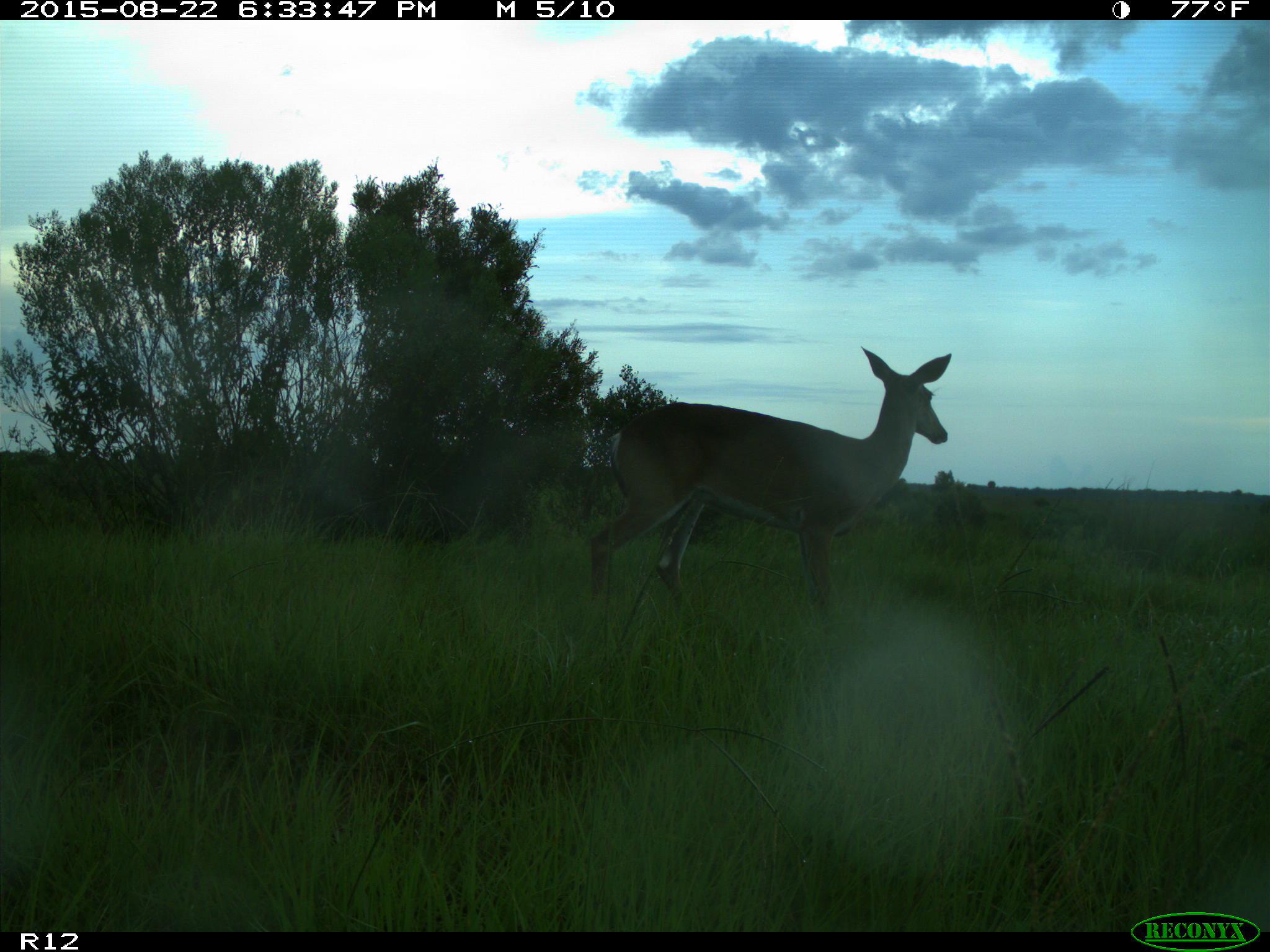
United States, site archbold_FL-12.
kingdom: Animalia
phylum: Chordata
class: Mammalia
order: Artiodactyla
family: Cervidae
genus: Odocoileus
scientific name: Odocoileus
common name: deer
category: unidentified deer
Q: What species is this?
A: Unidentified deer (deer) (Odocoileus).